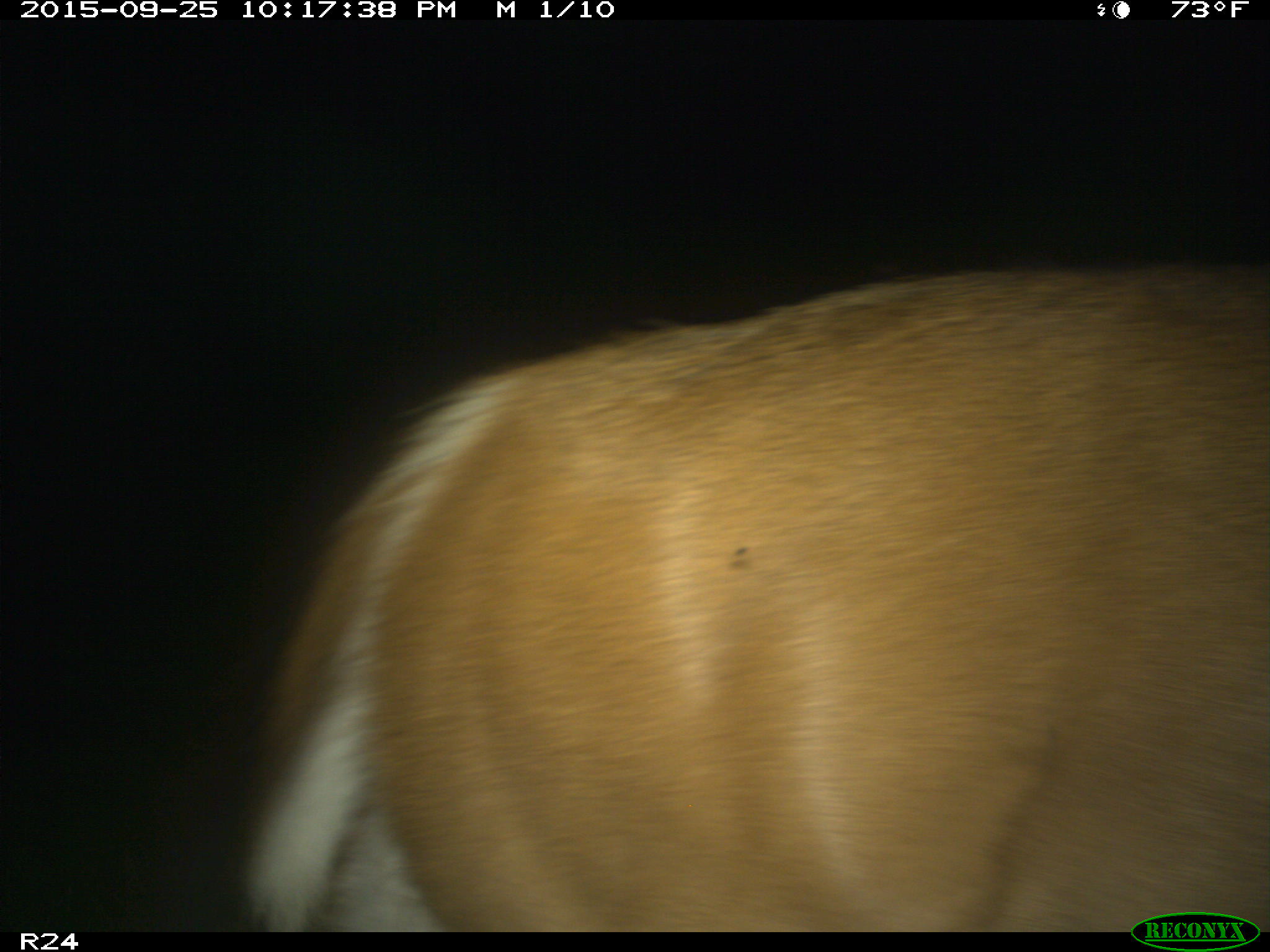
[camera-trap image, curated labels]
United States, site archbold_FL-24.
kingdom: Animalia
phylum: Chordata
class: Mammalia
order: Artiodactyla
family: Cervidae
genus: Odocoileus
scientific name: Odocoileus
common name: deer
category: unidentified deer